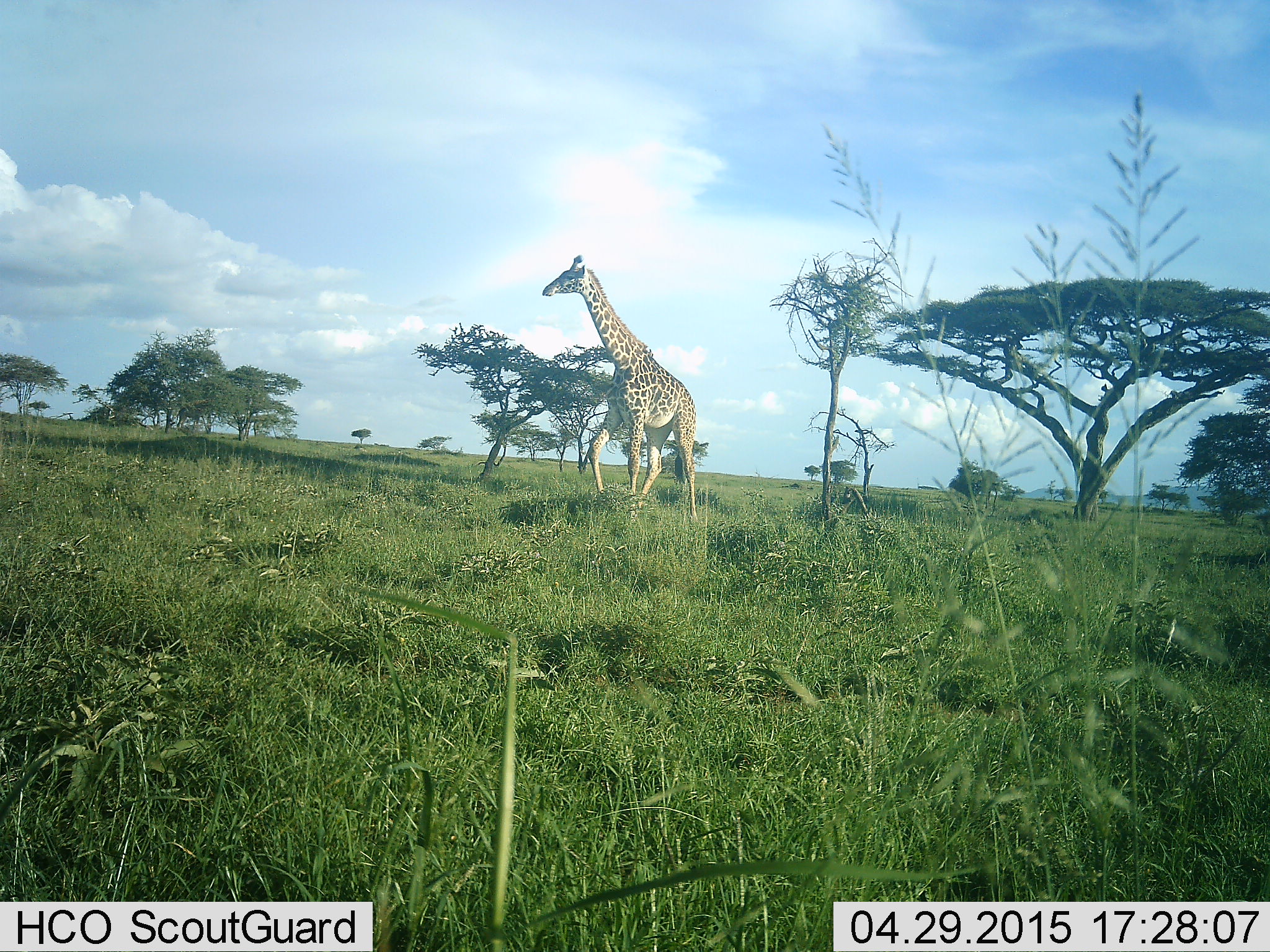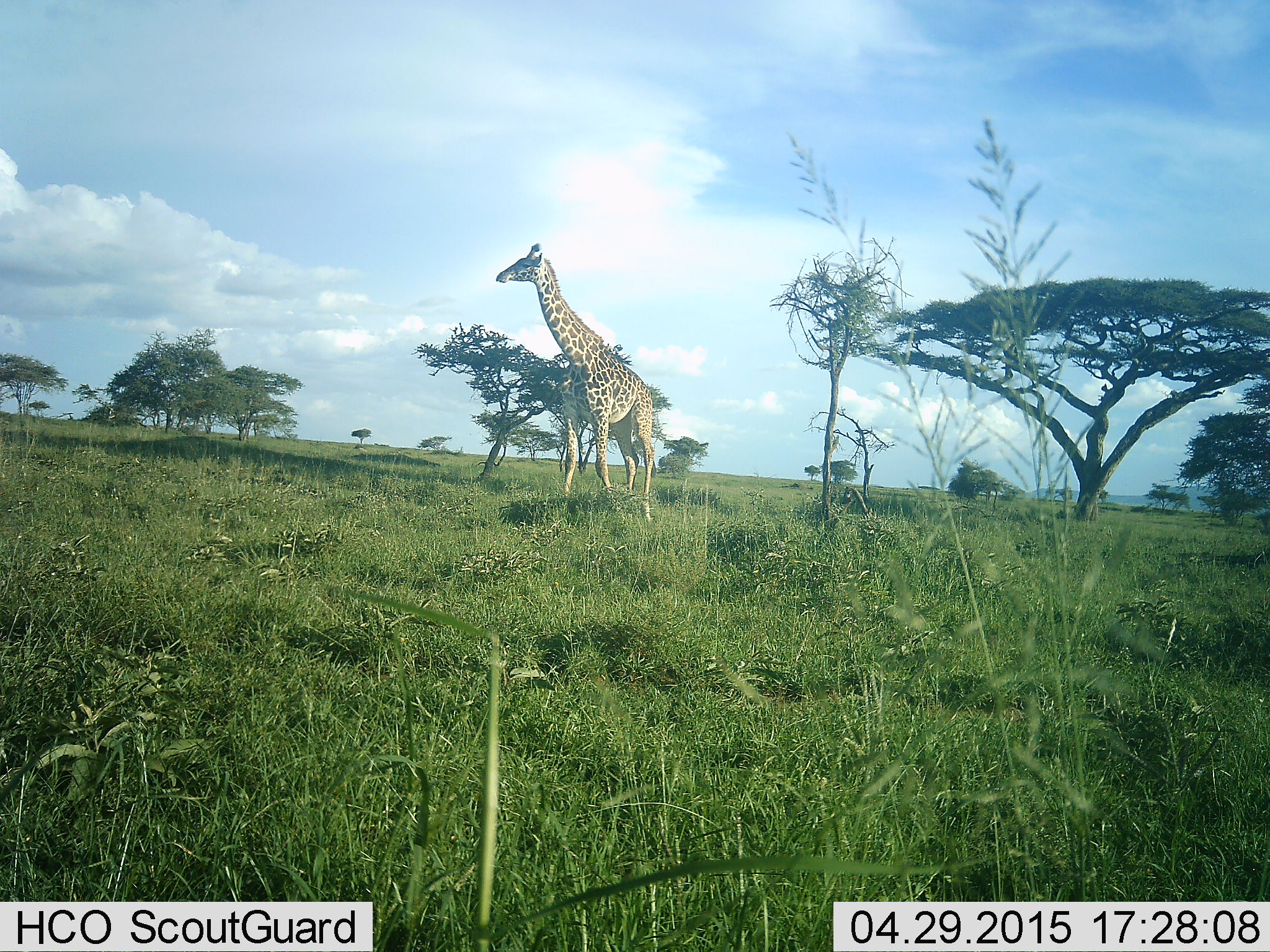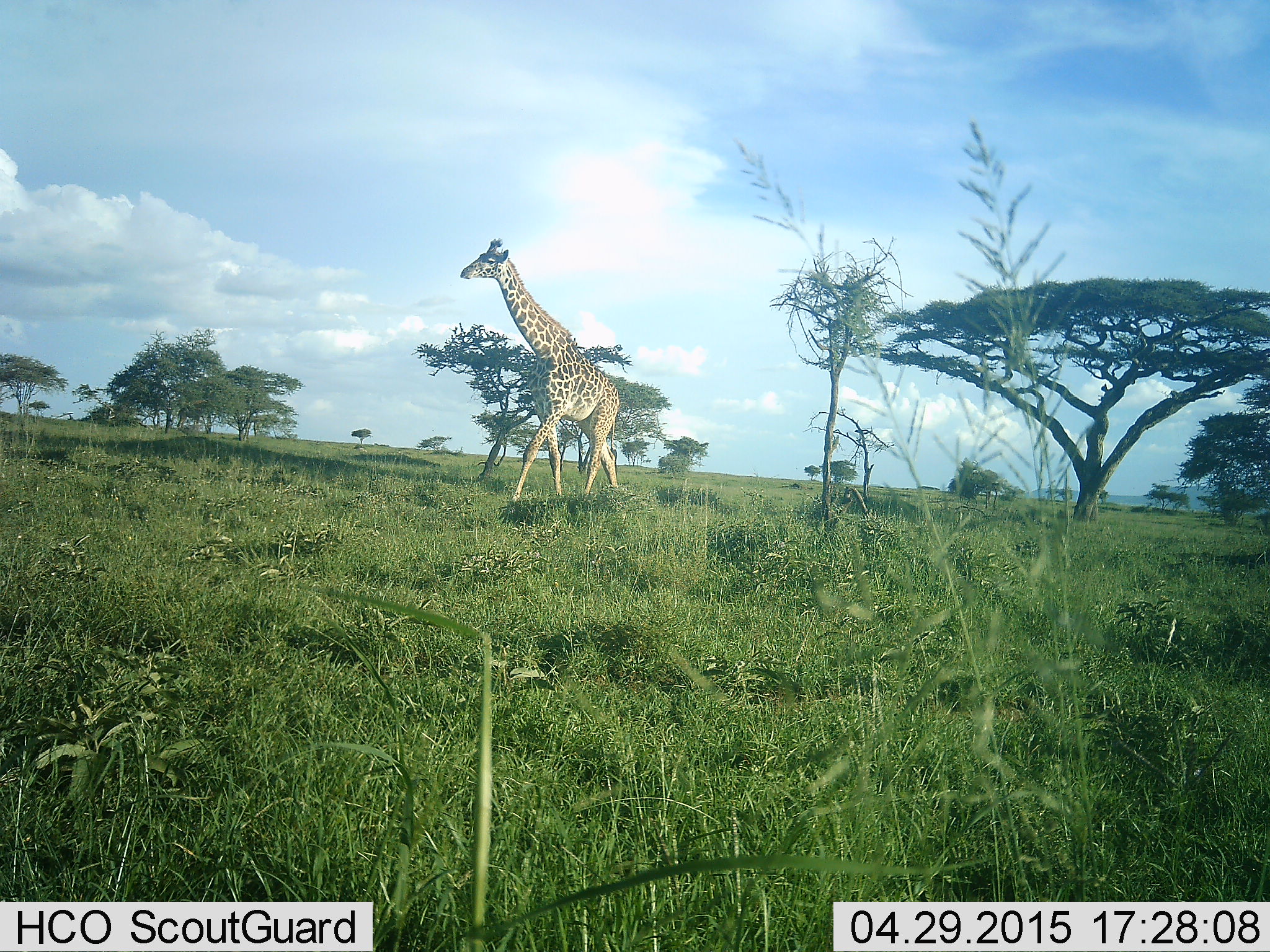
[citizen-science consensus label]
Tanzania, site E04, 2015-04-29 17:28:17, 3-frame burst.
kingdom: Animalia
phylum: Chordata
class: Mammalia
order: Artiodactyla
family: Giraffidae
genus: Giraffa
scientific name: Giraffa camelopardalis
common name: giraffe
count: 1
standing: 50%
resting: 0%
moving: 50%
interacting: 0%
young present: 10%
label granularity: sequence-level